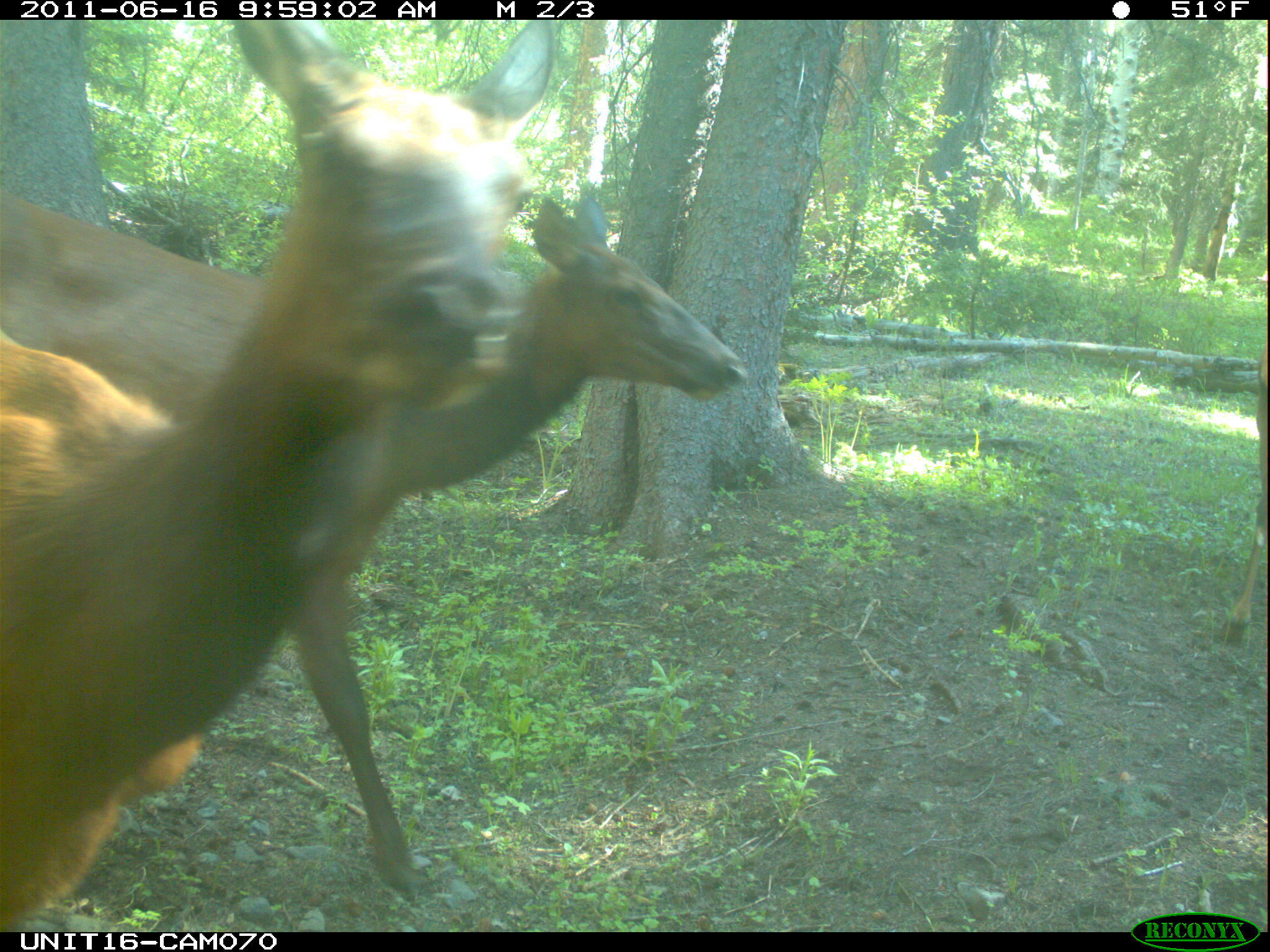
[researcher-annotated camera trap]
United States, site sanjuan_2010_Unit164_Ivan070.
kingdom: Animalia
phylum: Chordata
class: Mammalia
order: Artiodactyla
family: Cervidae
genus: Cervus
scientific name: Cervus elaphus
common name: red deer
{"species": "Cervus elaphus (red deer)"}